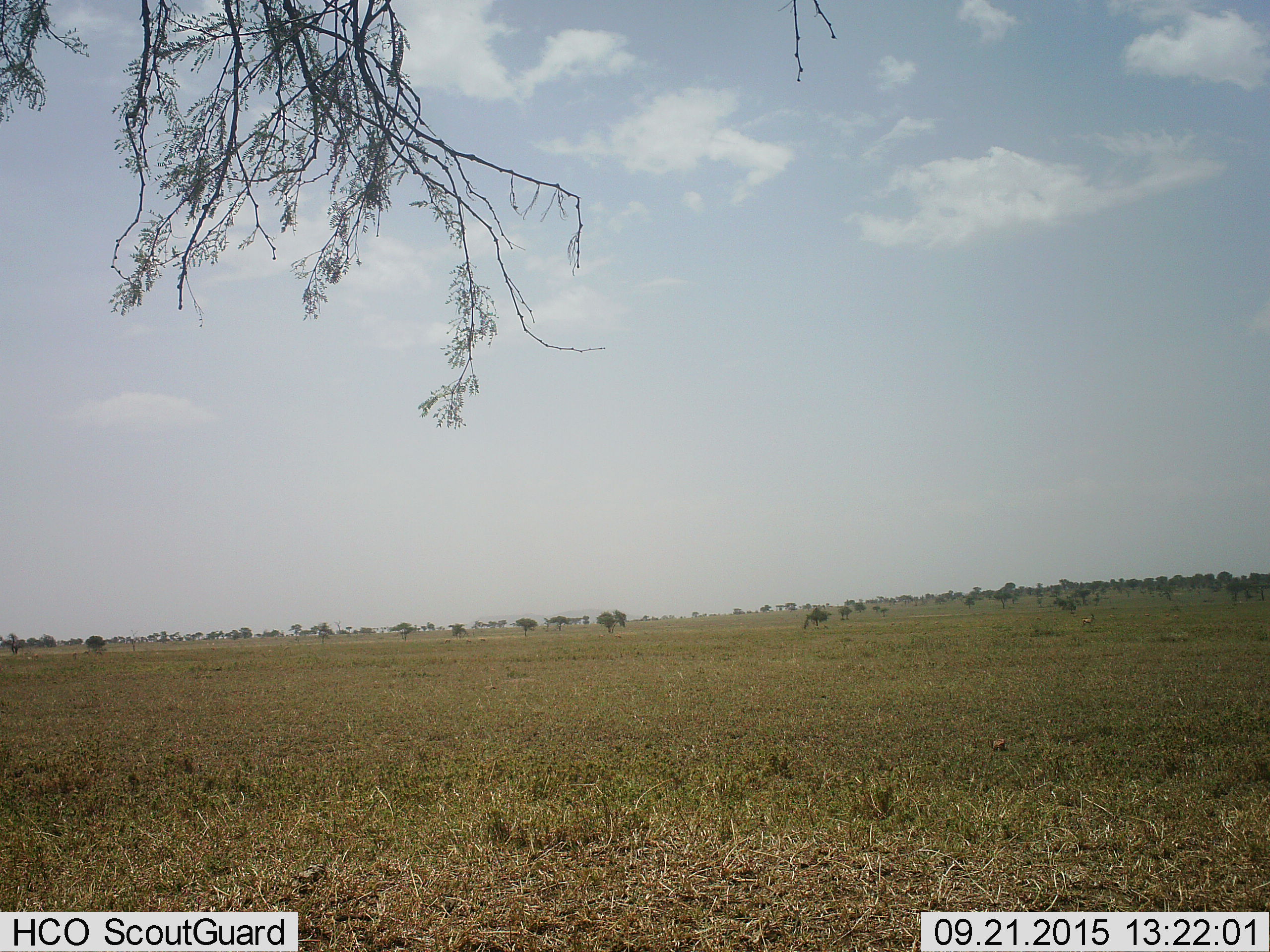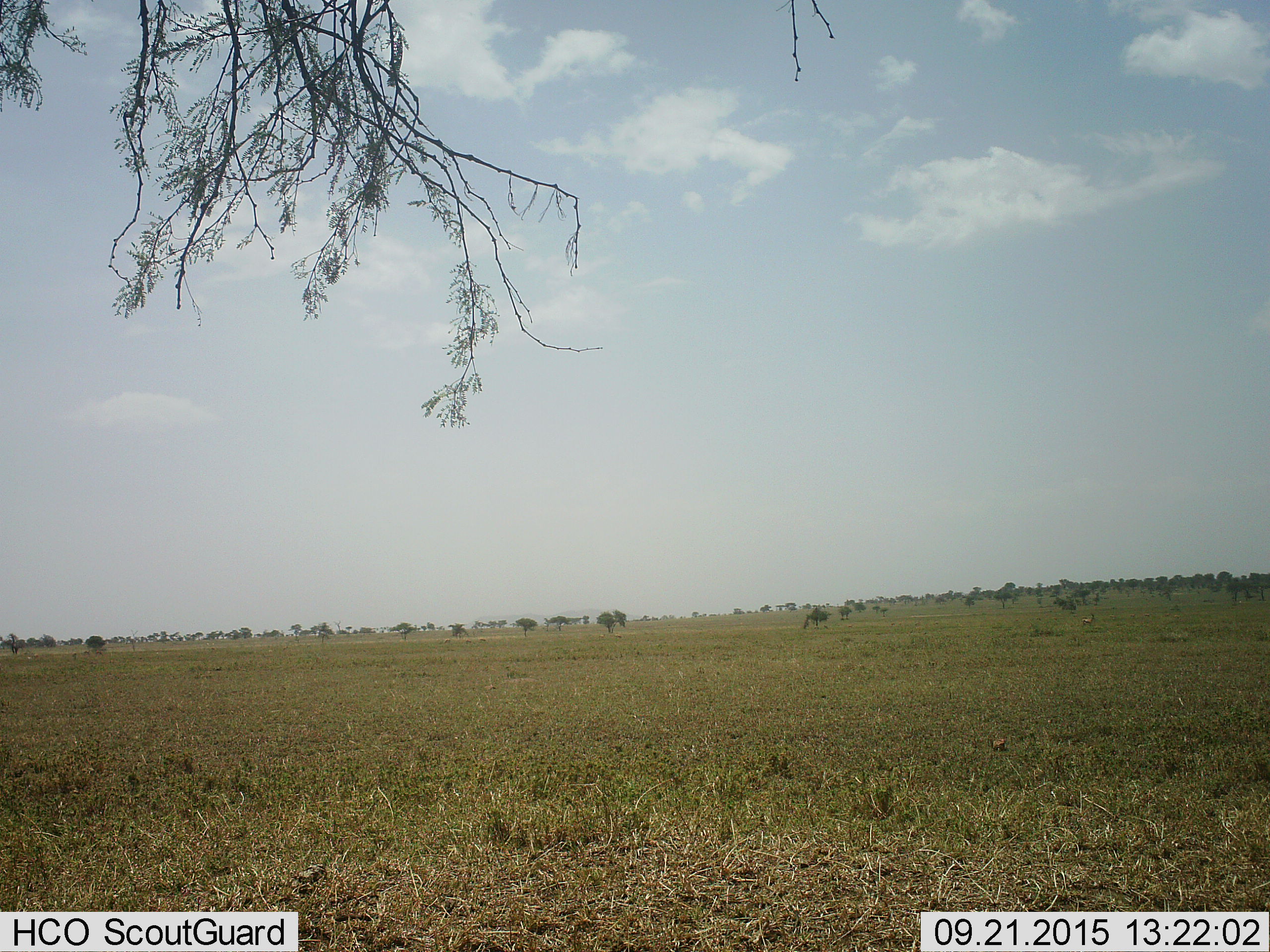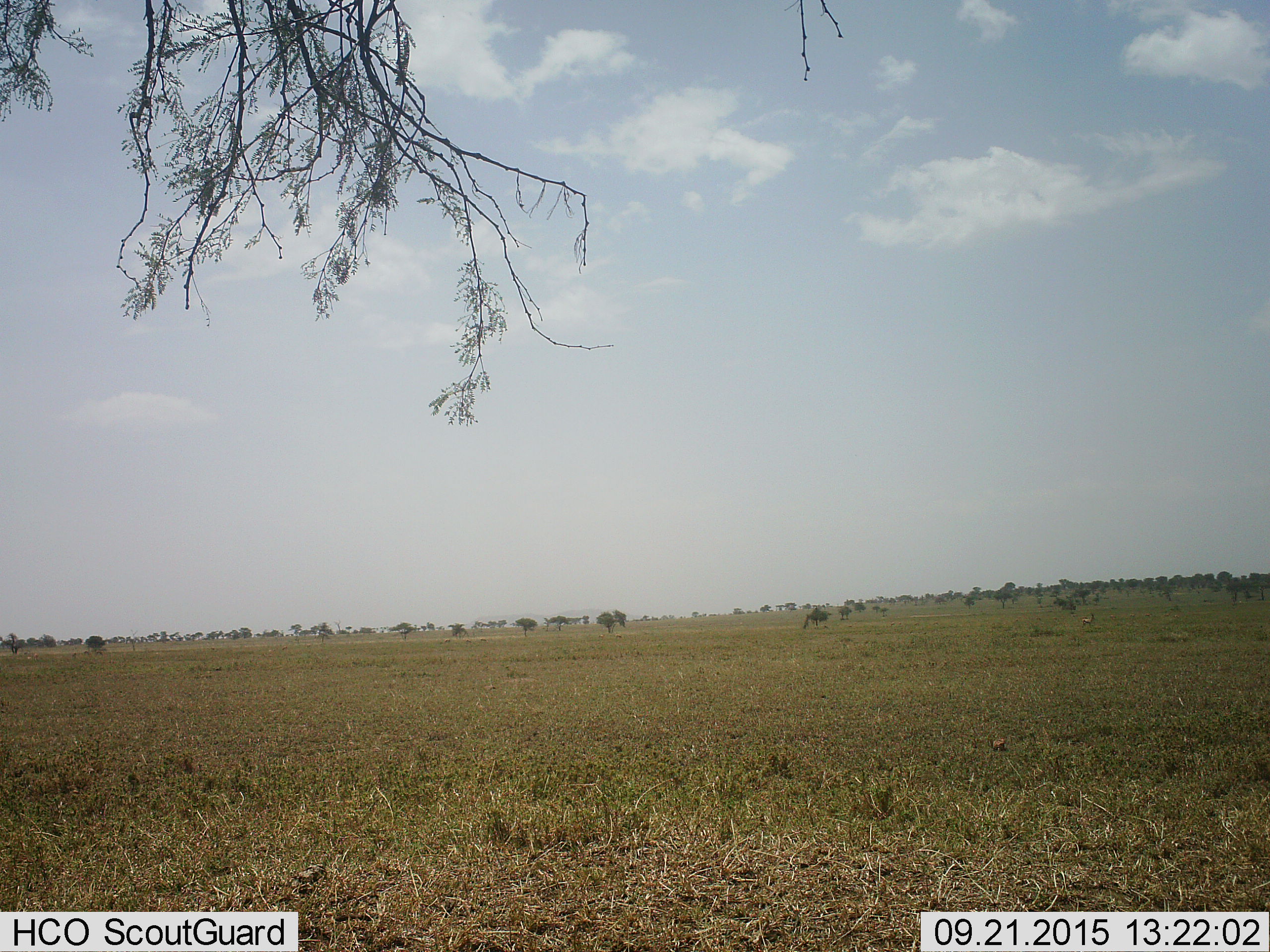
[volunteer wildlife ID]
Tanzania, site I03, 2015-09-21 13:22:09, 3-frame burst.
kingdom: Animalia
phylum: Chordata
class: Mammalia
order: Artiodactyla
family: Bovidae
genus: Eudorcas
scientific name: Eudorcas thomsonii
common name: thomson's gazelle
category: gazellethomsons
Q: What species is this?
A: Gazellethomsons (thomson's gazelle) (Eudorcas thomsonii).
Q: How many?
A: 8.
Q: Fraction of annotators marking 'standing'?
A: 88%.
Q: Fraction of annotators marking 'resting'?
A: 12%.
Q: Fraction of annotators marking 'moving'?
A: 25%.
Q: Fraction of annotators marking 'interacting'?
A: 0%.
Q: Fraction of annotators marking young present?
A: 0%.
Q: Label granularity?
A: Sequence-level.